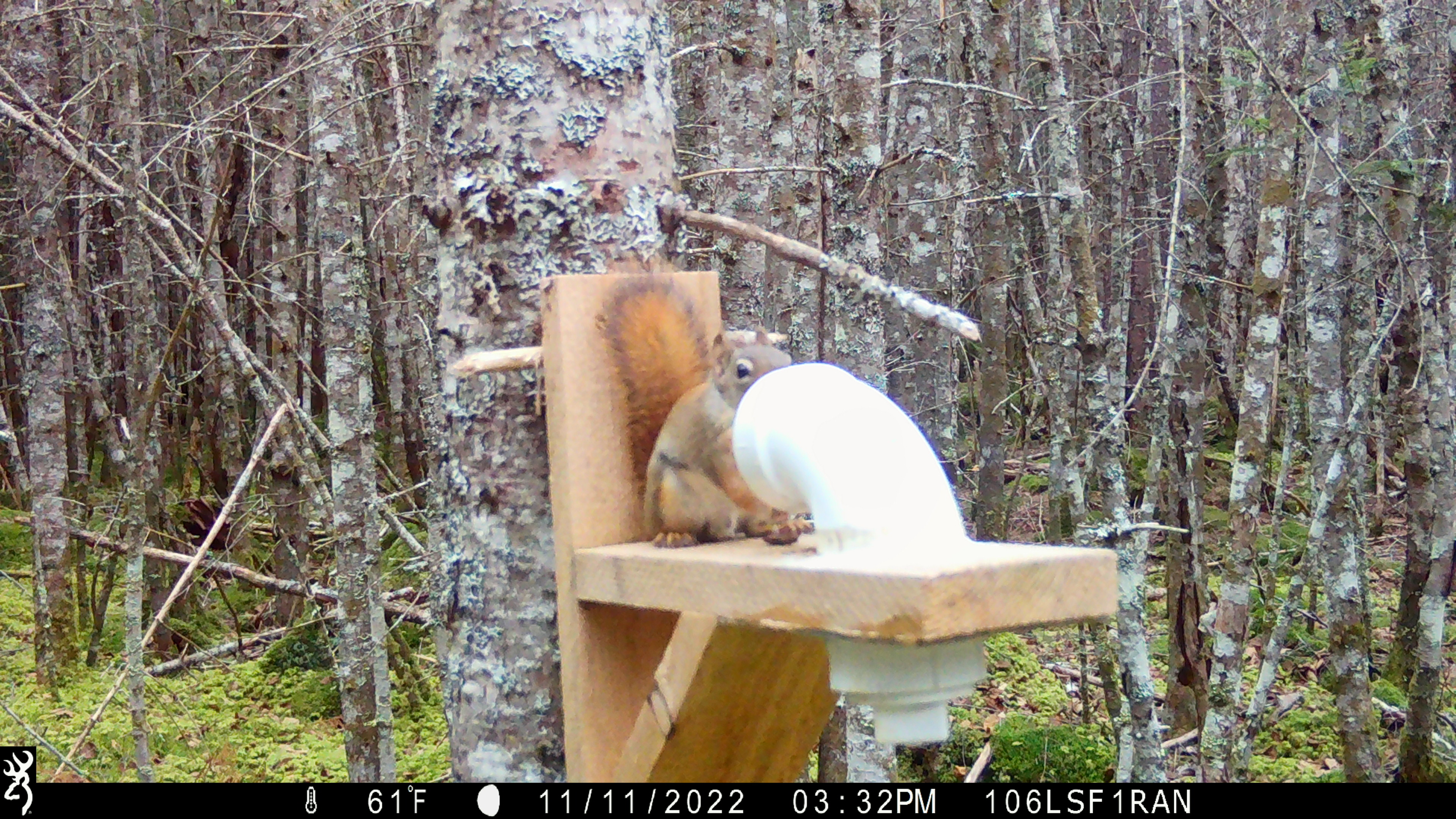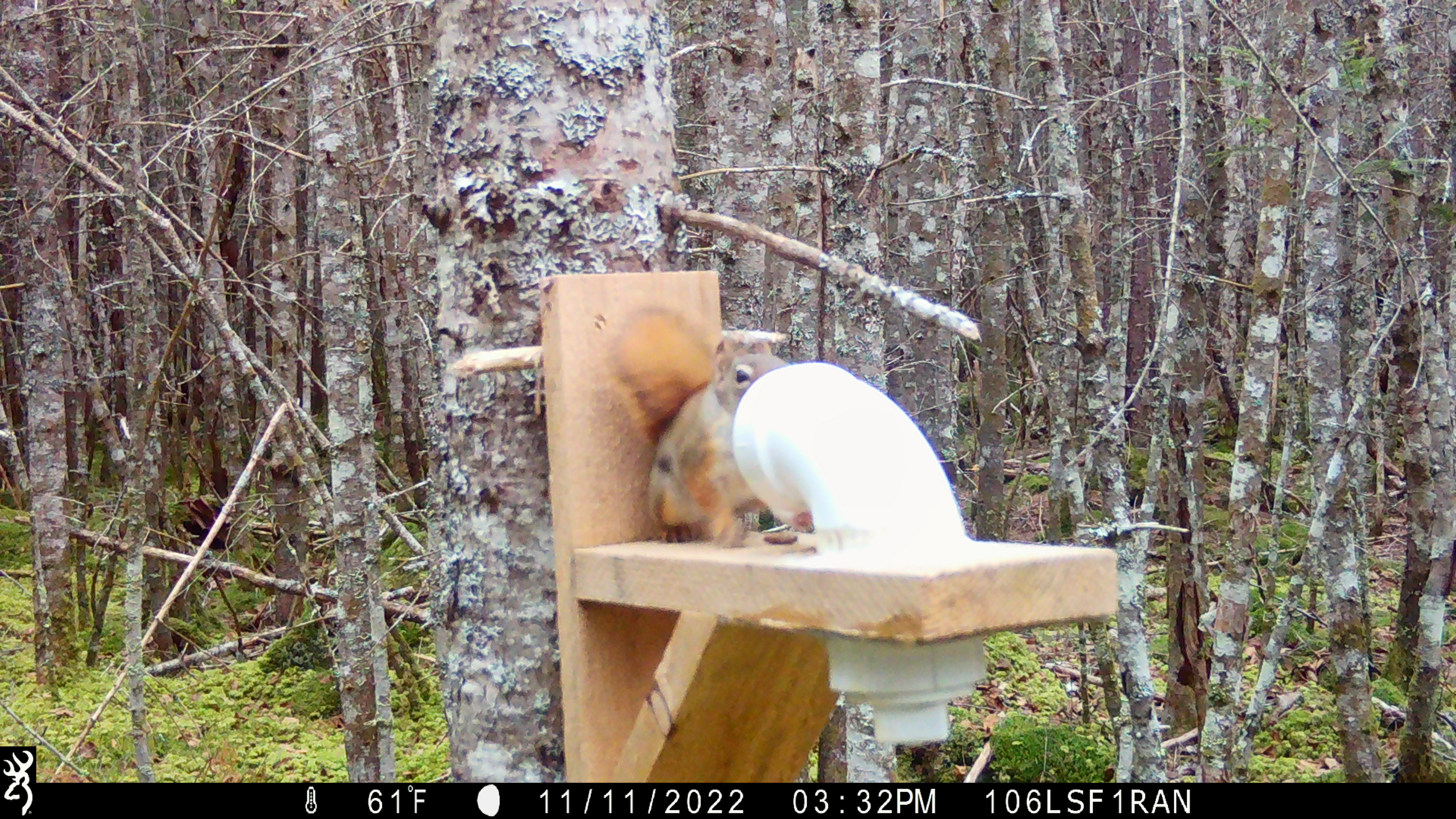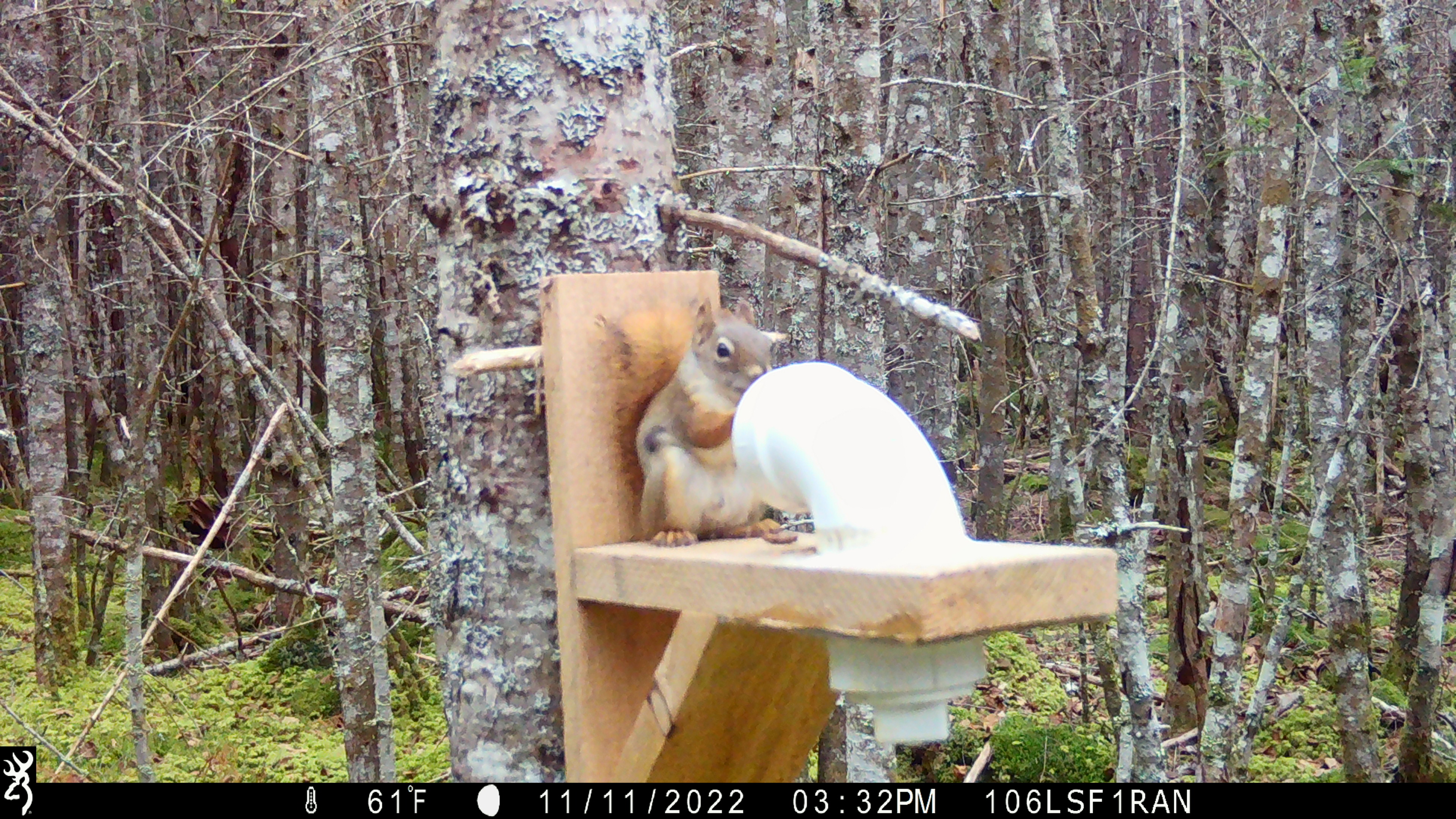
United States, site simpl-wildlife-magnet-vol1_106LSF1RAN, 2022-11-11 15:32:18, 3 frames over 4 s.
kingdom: Animalia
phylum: Chordata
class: Mammalia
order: Rodentia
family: Sciuridae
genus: Tamiasciurus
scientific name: Tamiasciurus hudsonicus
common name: red squirrel